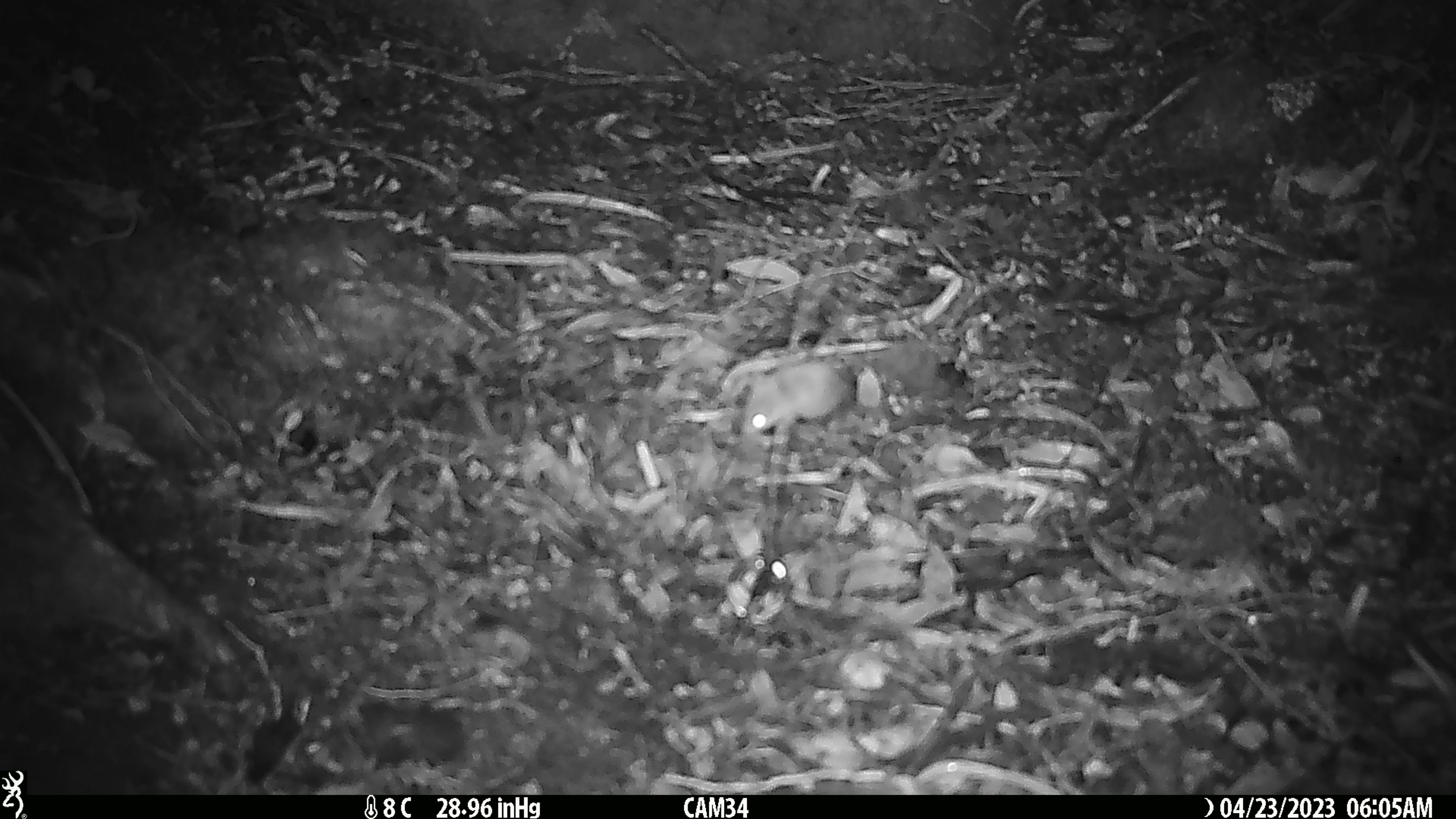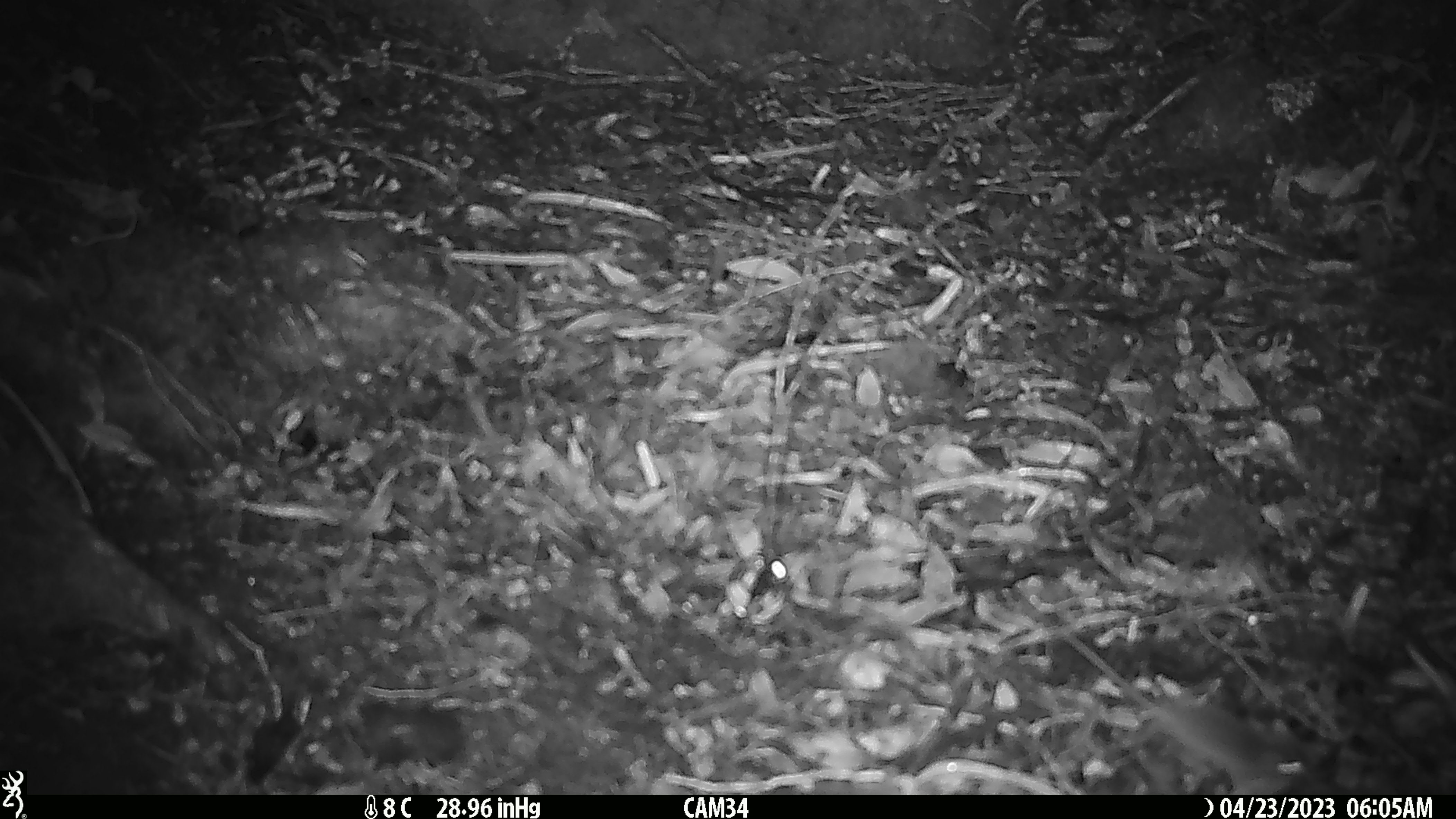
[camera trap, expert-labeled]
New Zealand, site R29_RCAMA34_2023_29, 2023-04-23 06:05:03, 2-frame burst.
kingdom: Animalia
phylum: Chordata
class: Mammalia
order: Rodentia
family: Muridae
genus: Mus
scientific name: Mus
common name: mouse